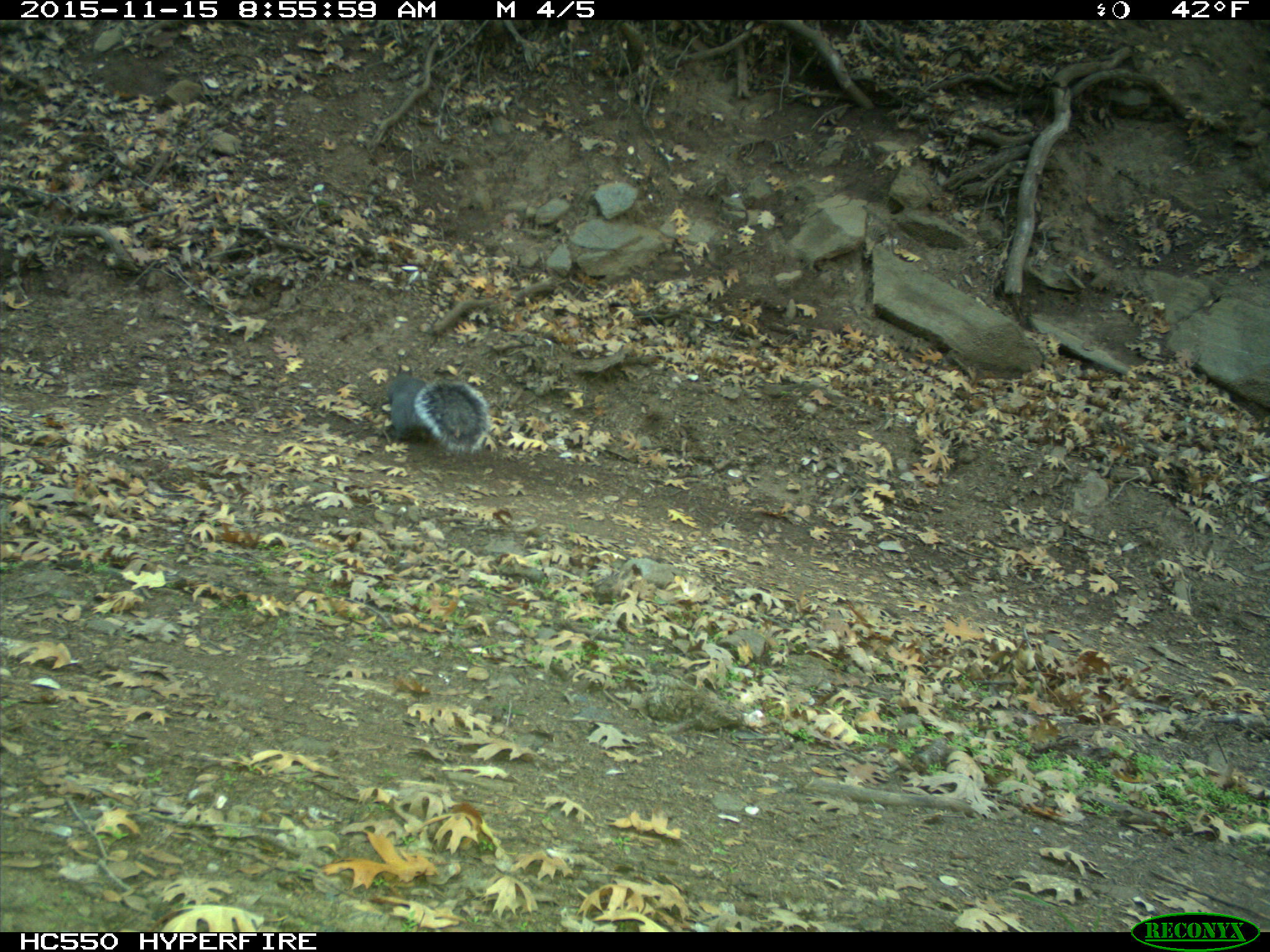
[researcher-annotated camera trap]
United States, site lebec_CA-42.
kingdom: Animalia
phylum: Chordata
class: Mammalia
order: Rodentia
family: Sciuridae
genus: Sciurus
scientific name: Sciurus carolinensis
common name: eastern gray squirrel